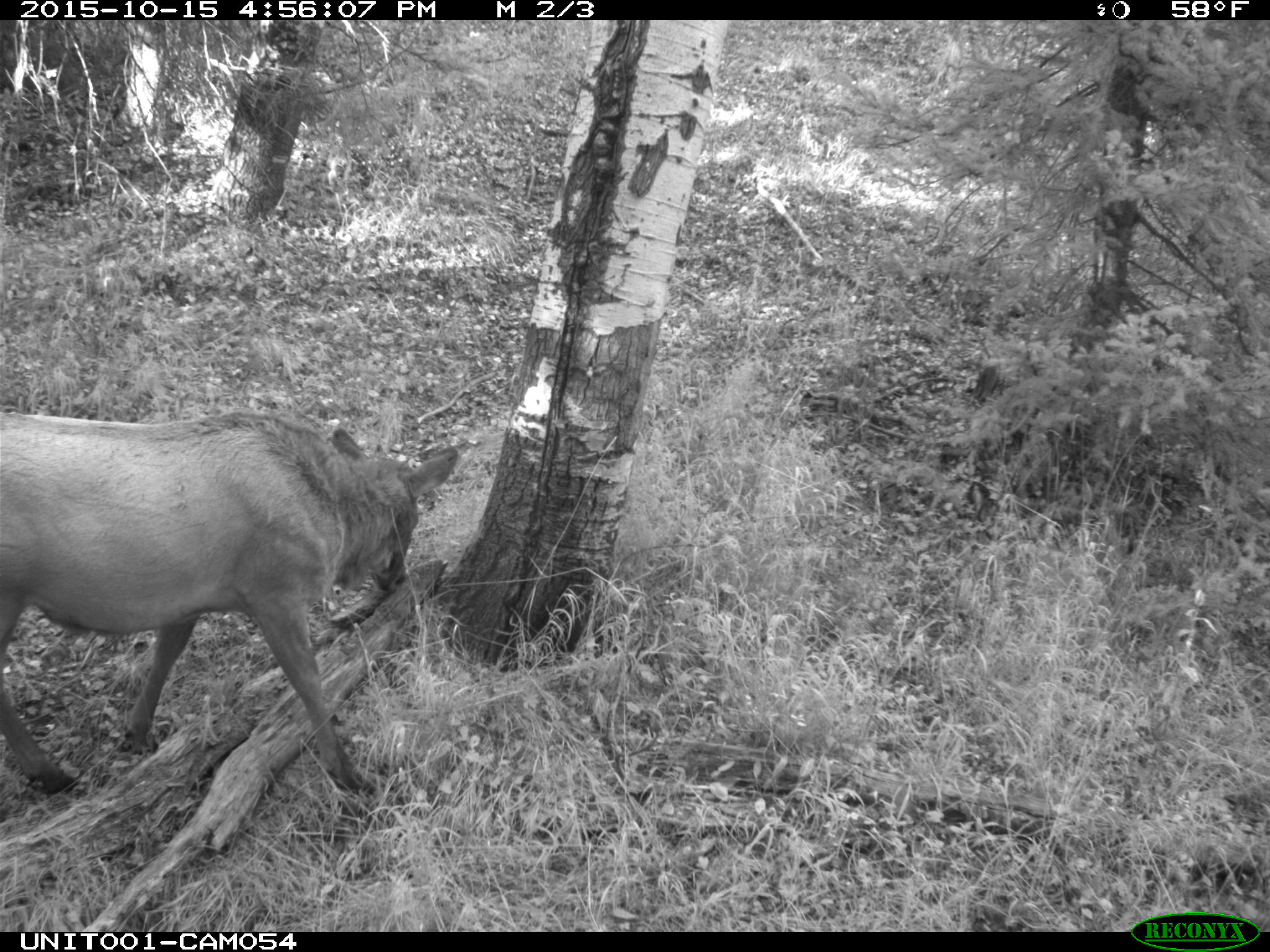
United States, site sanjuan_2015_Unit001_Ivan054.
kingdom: Animalia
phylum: Chordata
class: Mammalia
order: Artiodactyla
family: Cervidae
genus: Cervus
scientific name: Cervus elaphus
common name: red deer